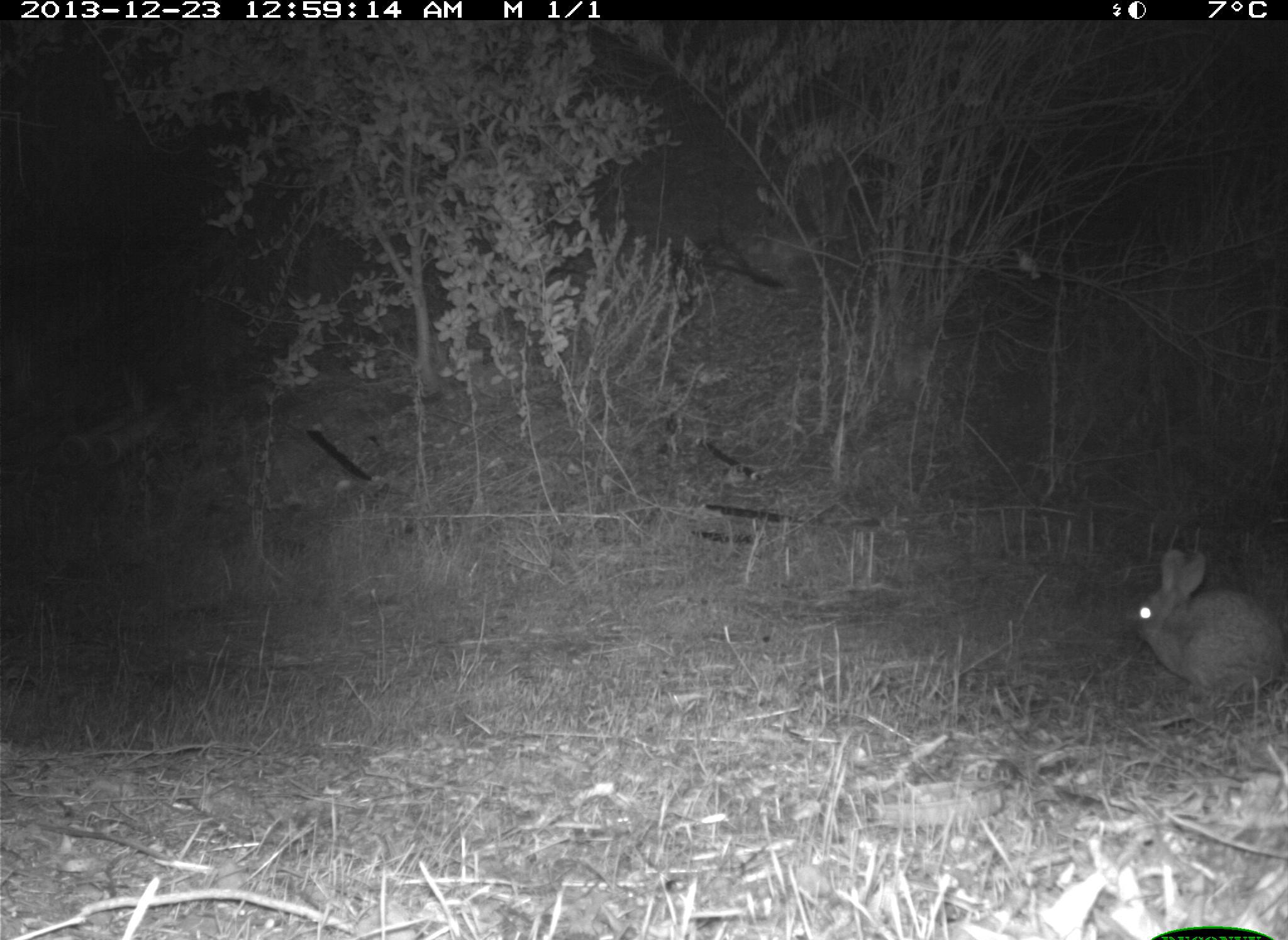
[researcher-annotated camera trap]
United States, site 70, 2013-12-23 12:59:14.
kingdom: Animalia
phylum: Chordata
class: Mammalia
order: Lagomorpha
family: Leporidae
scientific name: Leporidae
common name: rabbits and hares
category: rabbit